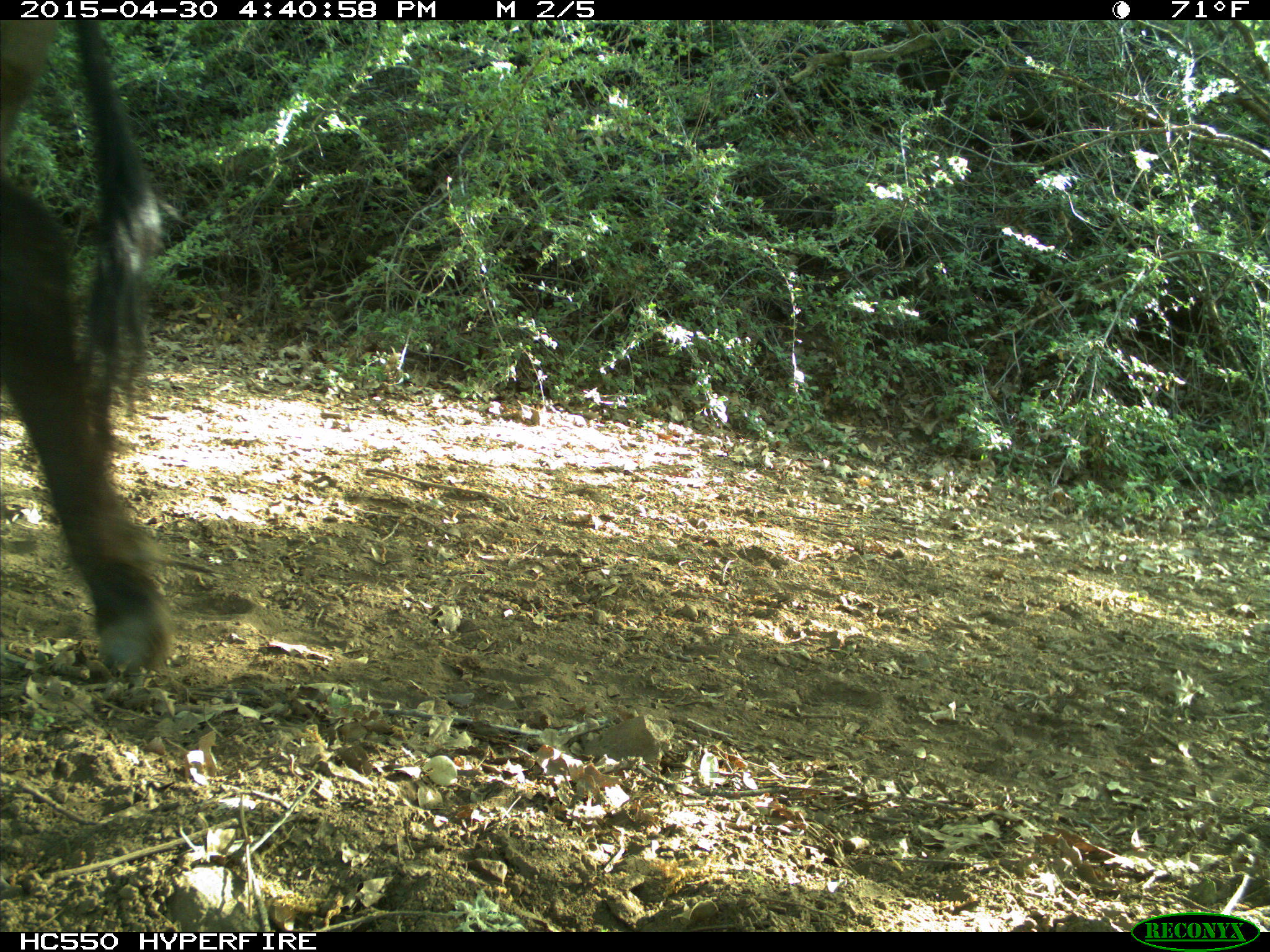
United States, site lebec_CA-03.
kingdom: Animalia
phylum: Chordata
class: Mammalia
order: Artiodactyla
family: Bovidae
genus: Bos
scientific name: Bos taurus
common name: domestic cow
Bos taurus (domestic cow).